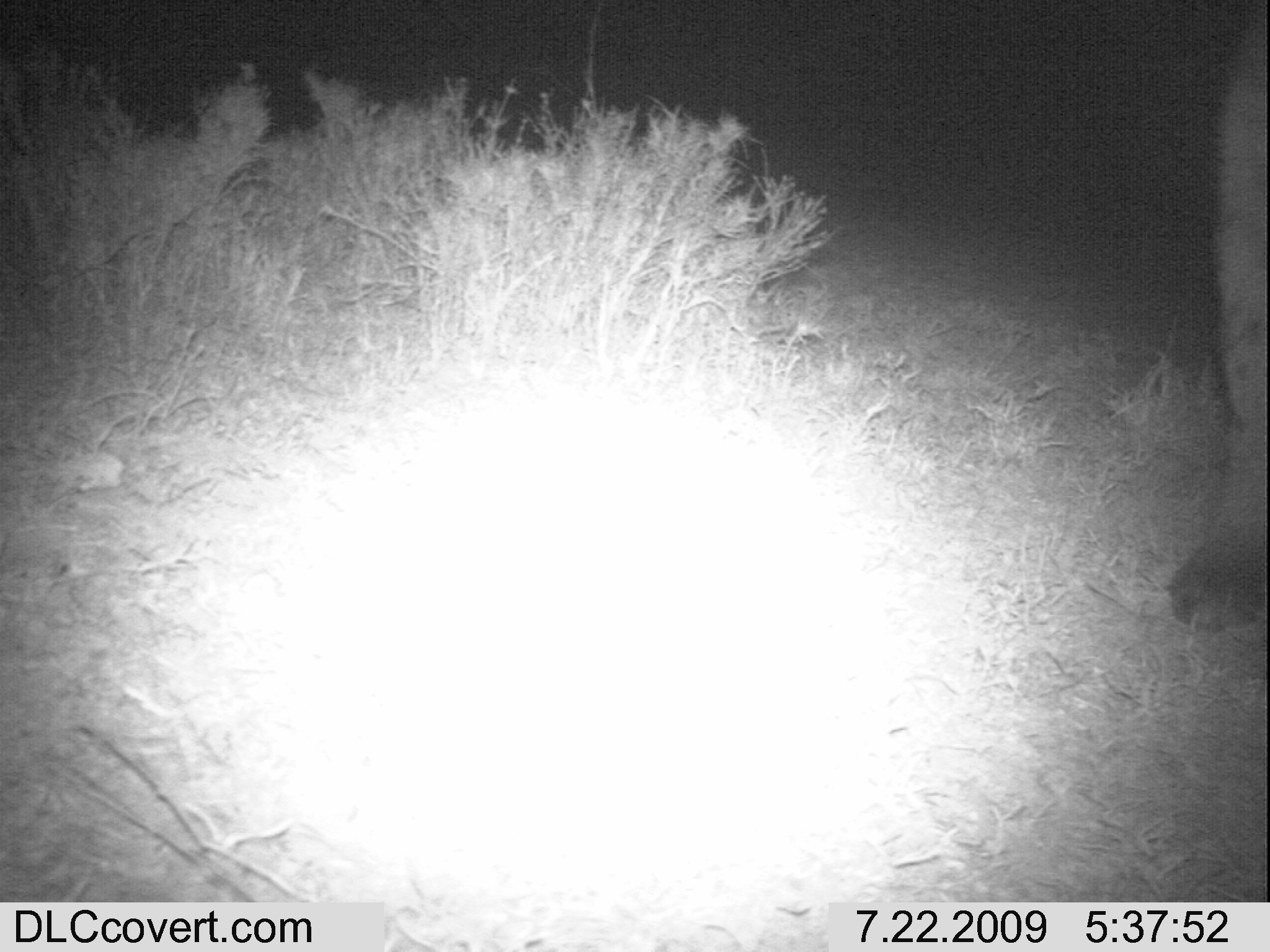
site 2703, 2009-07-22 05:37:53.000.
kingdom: Animalia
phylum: Chordata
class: Mammalia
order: Carnivora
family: Hyaenidae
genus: Crocuta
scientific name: Crocuta crocuta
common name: spotted hyena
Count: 1.